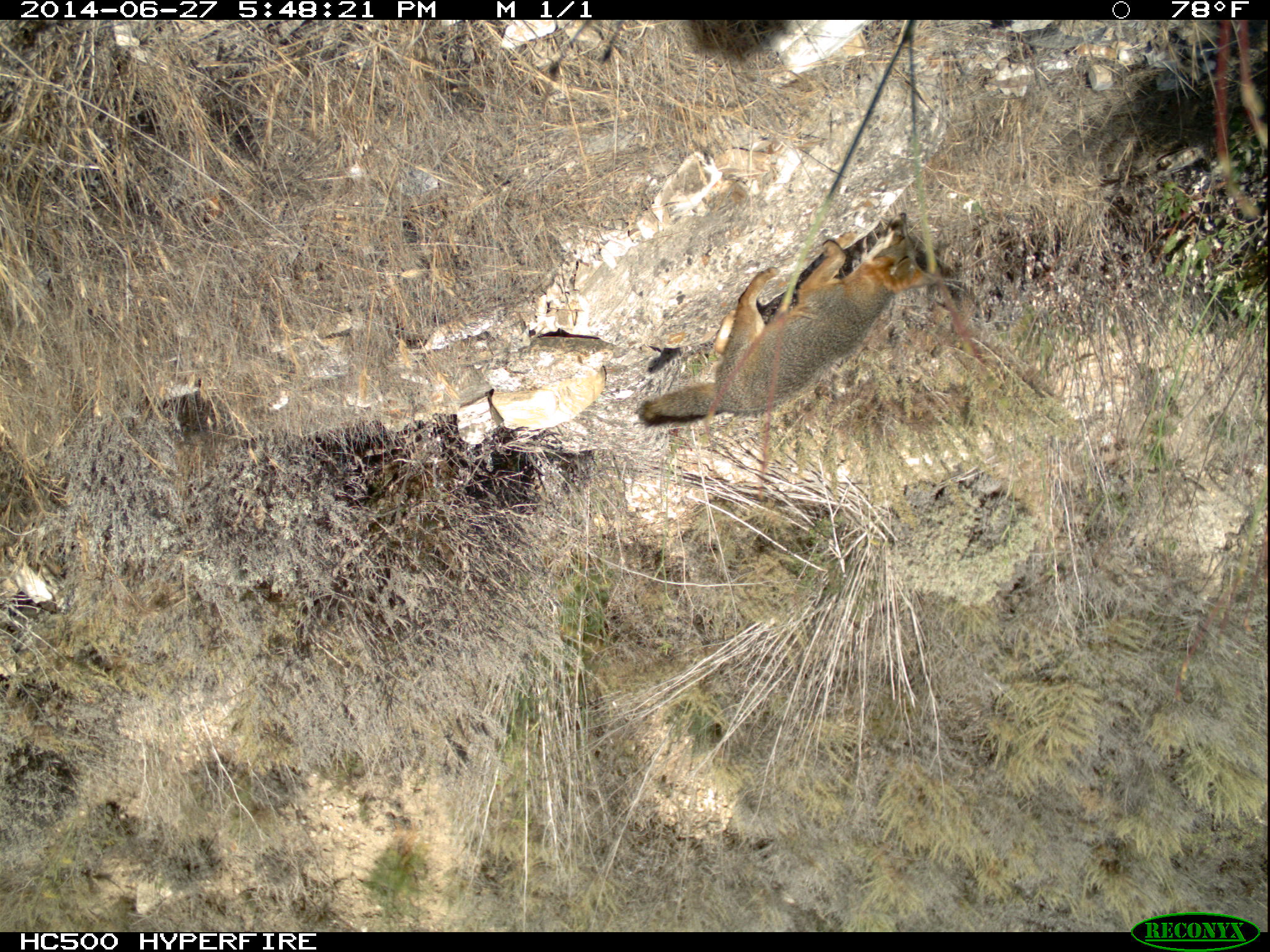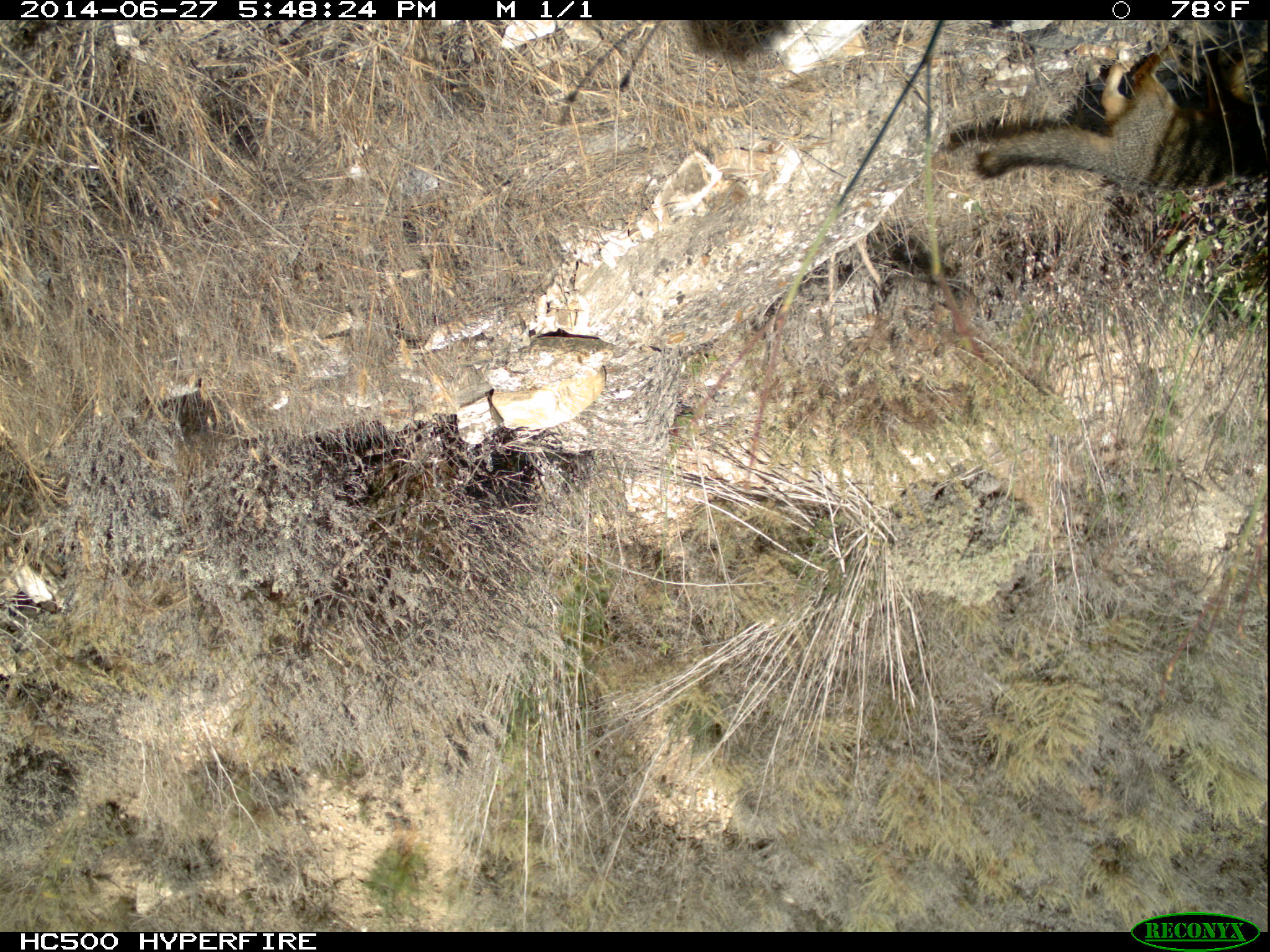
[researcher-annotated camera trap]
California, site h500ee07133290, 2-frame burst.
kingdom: Animalia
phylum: Chordata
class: Mammalia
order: Carnivora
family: Canidae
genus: Urocyon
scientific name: Urocyon littoralis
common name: island fox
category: fox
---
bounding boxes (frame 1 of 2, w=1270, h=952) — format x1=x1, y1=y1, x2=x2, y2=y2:
fox: x1=636, y1=213, x2=939, y2=428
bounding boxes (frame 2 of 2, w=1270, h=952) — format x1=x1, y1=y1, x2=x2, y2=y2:
fox: x1=970, y1=49, x2=1269, y2=192